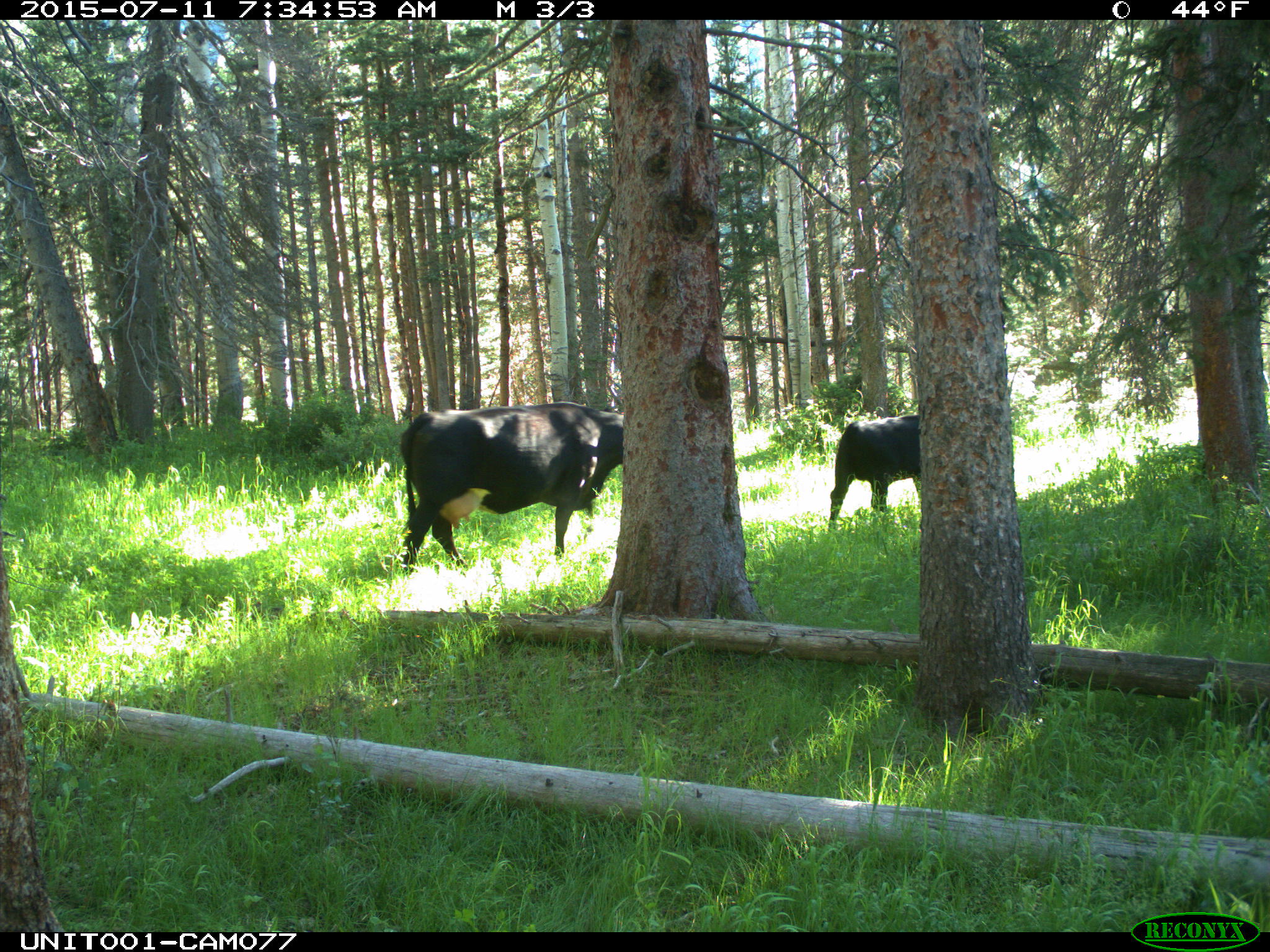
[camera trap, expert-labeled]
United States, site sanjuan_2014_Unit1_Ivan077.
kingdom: Animalia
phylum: Chordata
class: Mammalia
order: Artiodactyla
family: Bovidae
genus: Bos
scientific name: Bos taurus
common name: domestic cow